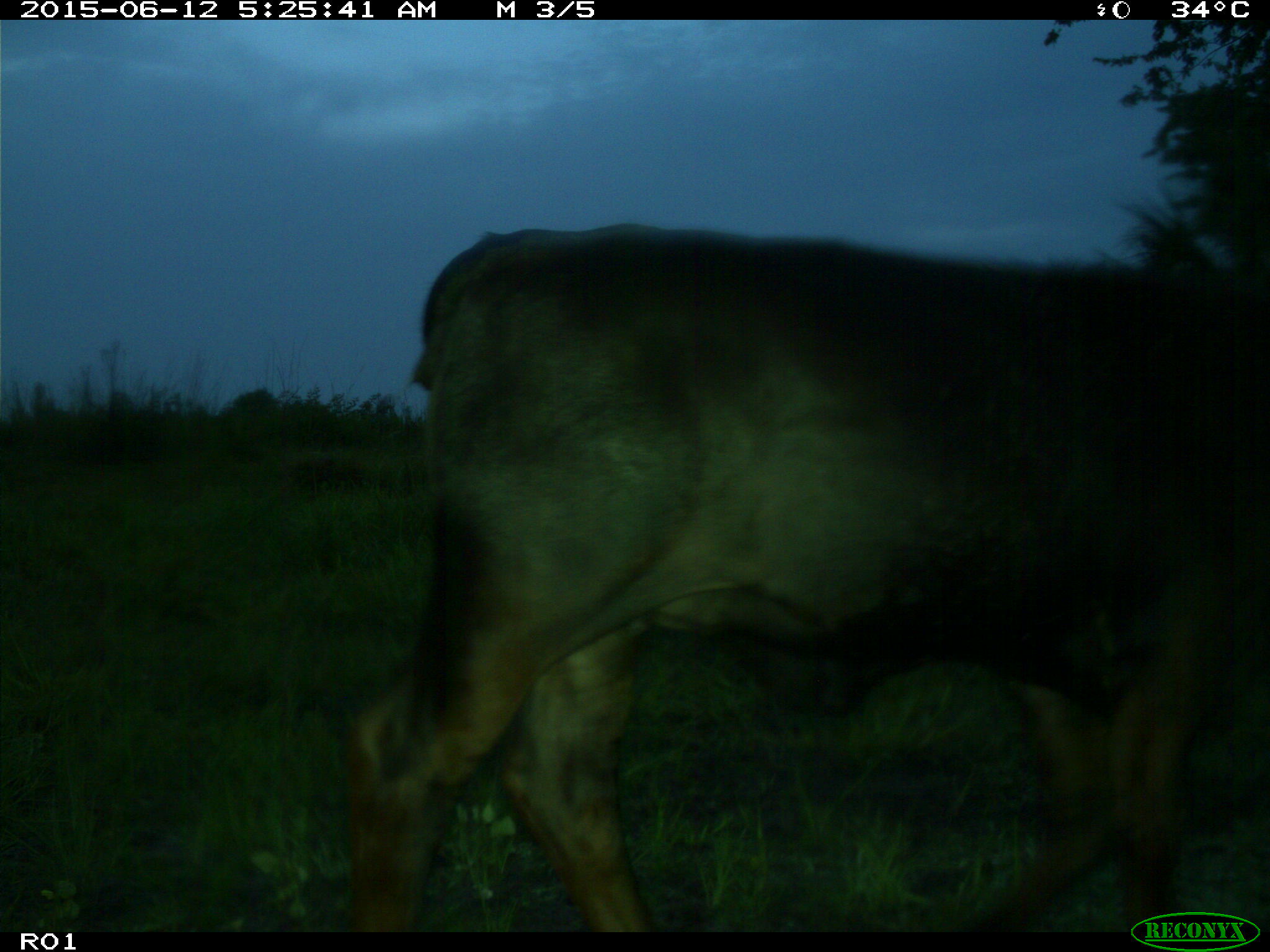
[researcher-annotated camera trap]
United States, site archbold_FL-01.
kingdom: Animalia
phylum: Chordata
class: Mammalia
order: Artiodactyla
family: Bovidae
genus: Bos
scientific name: Bos taurus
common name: domestic cow